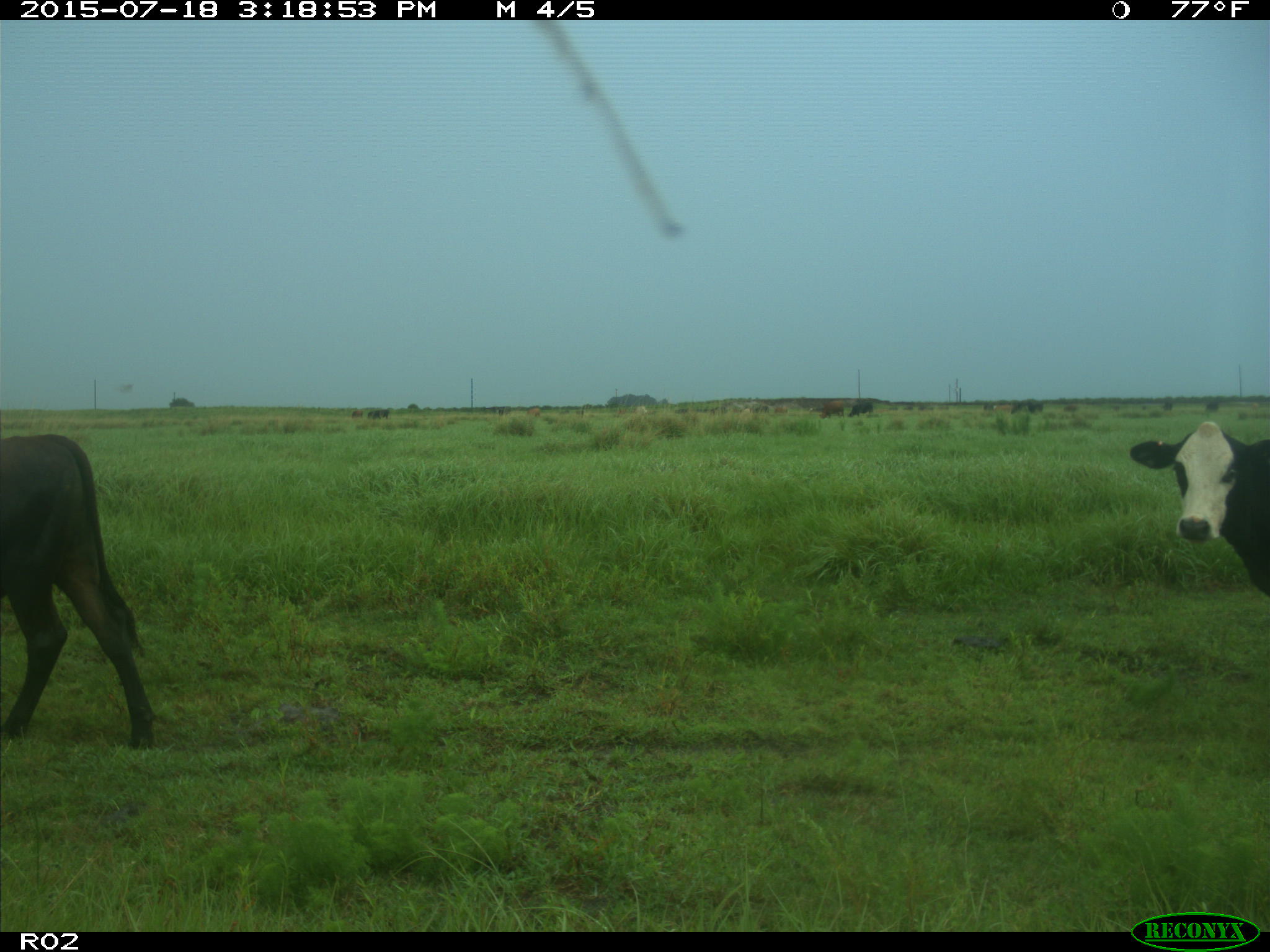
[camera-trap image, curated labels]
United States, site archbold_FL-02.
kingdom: Animalia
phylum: Chordata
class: Mammalia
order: Artiodactyla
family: Bovidae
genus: Bos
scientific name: Bos taurus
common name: domestic cow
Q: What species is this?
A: Bos taurus (domestic cow).